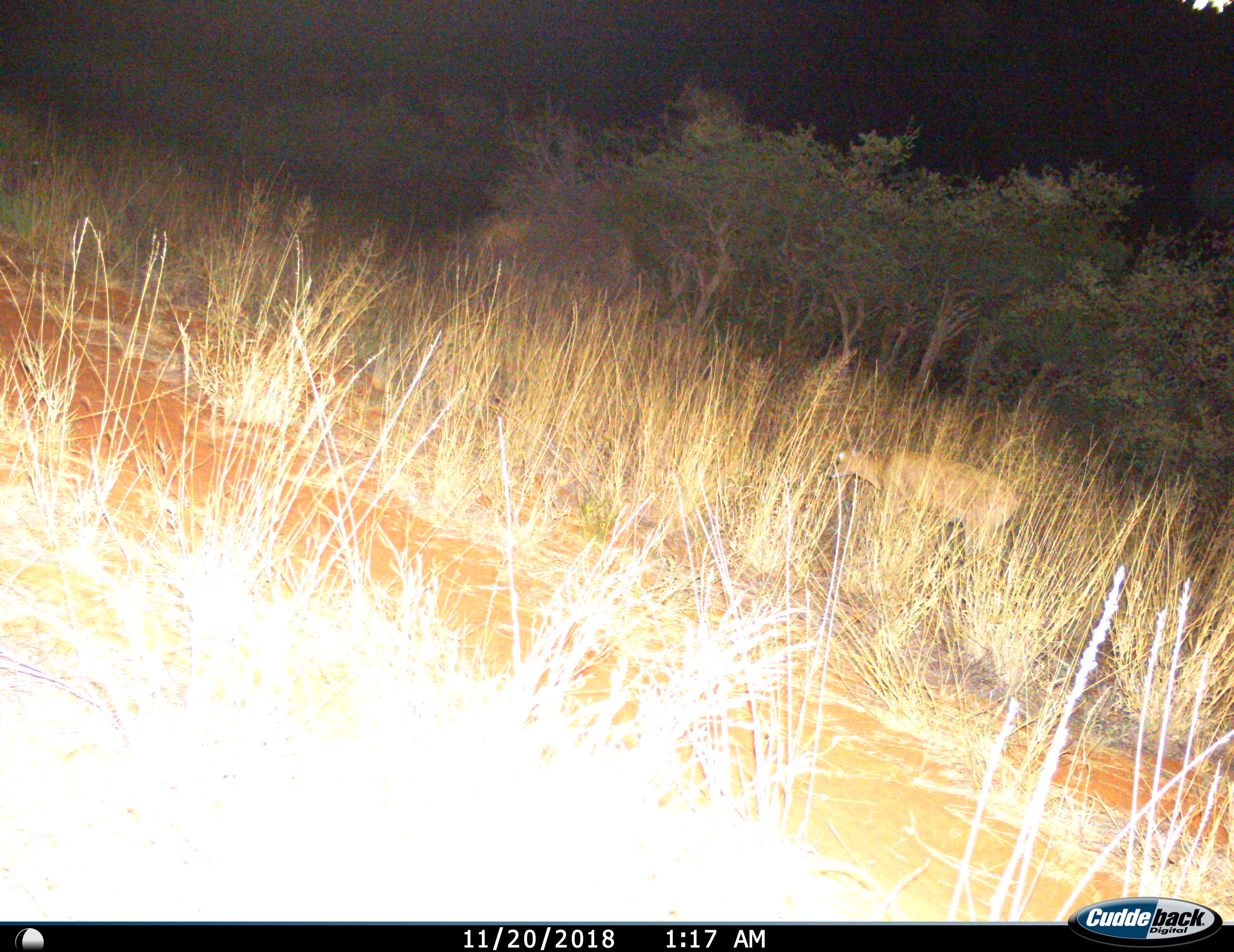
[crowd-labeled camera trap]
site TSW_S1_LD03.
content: unidentified animal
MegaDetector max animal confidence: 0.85